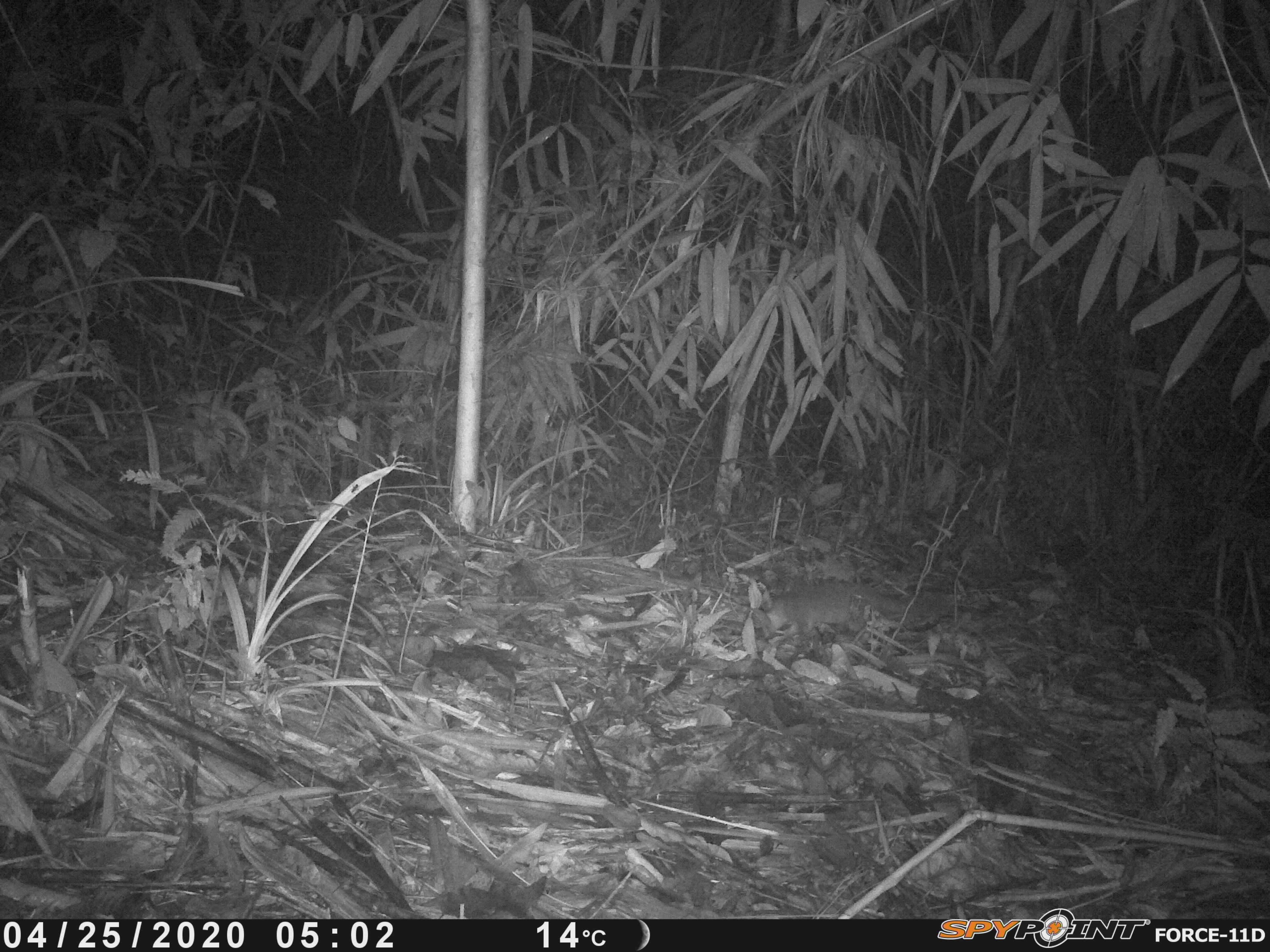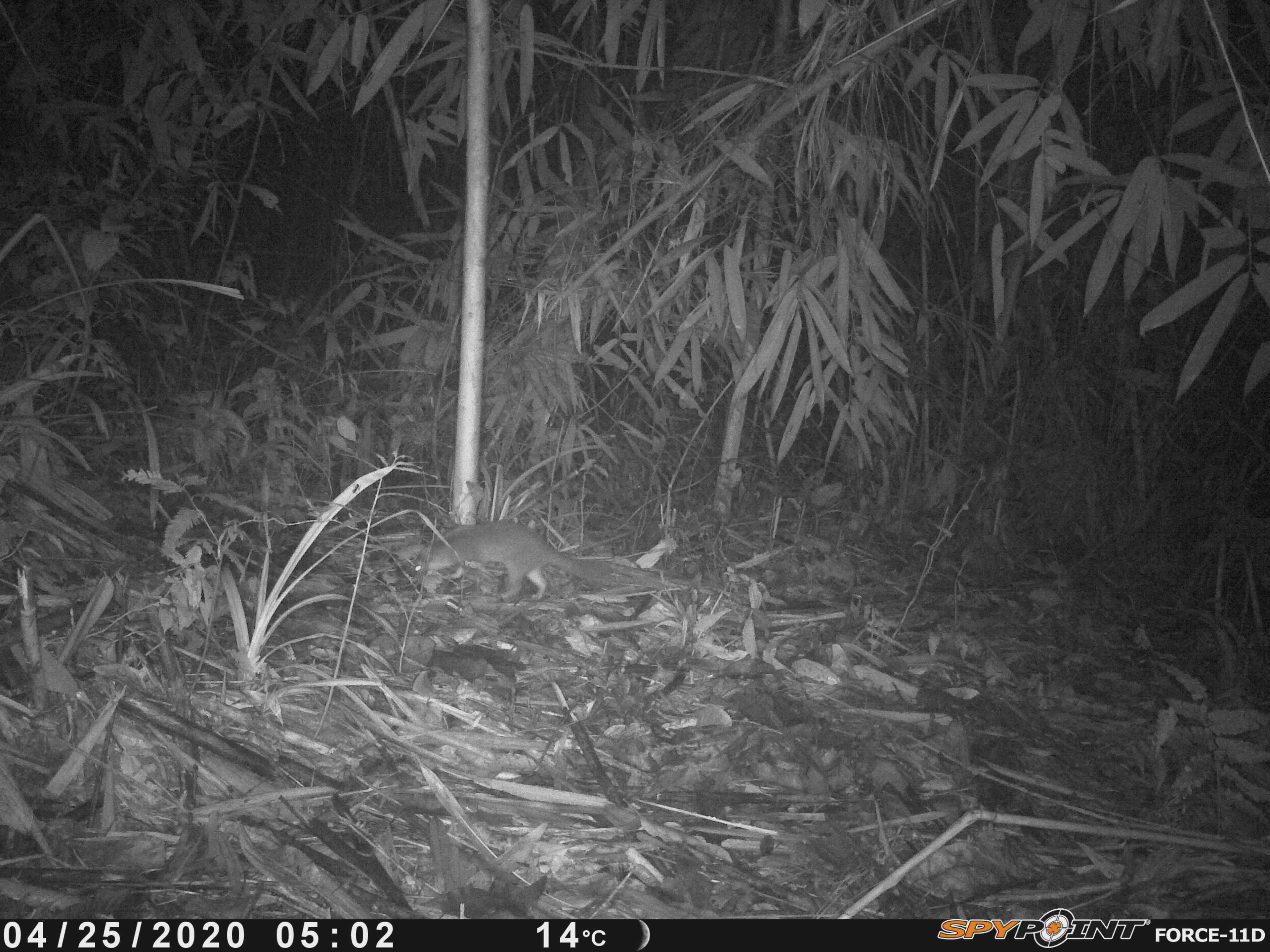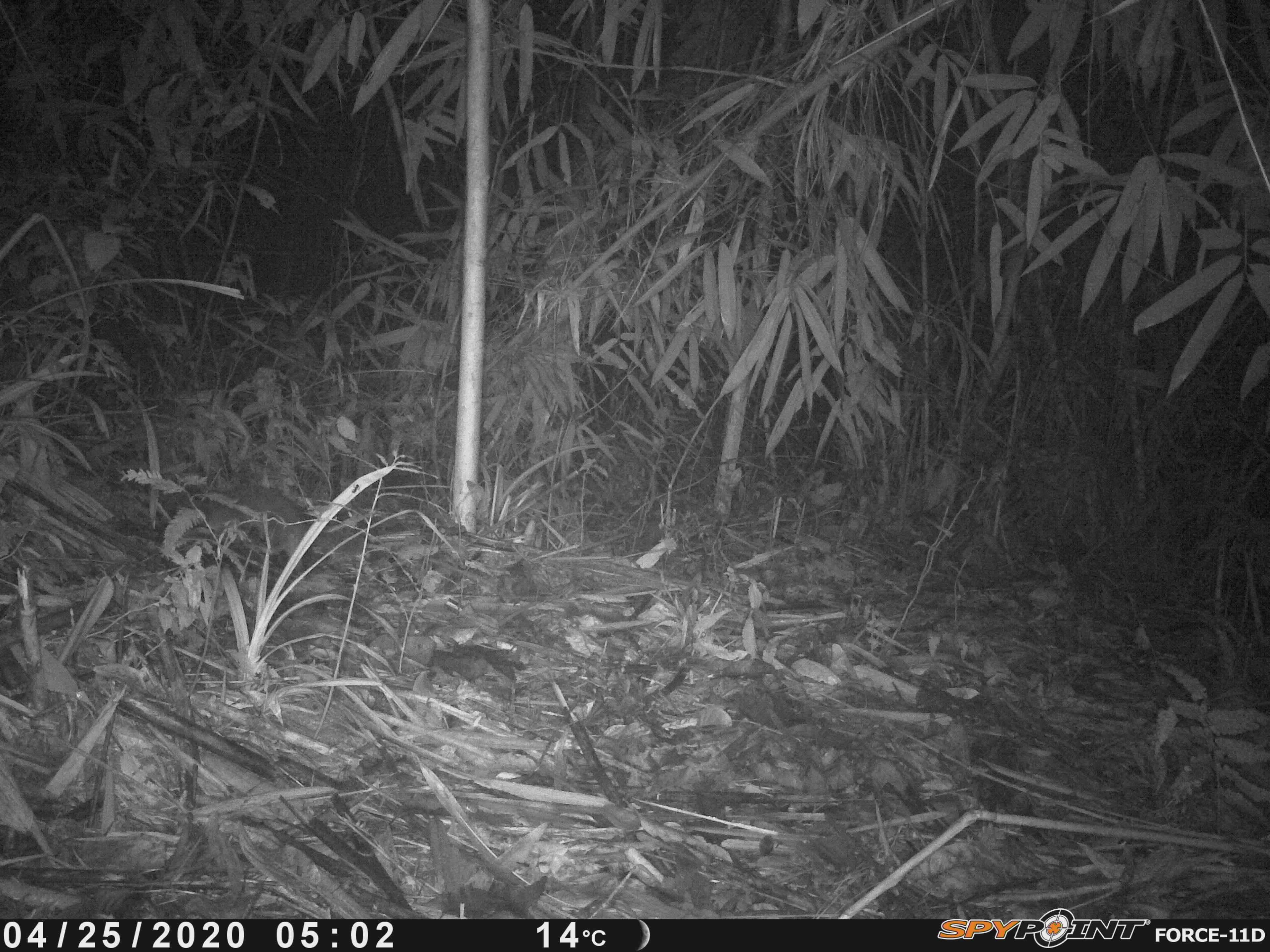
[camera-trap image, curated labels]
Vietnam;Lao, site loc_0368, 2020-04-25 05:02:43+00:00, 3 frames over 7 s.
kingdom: Animalia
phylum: Chordata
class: Mammalia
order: Carnivora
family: Mustelidae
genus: Melogale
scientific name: Melogale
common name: ferret badger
Ferret badger (Melogale). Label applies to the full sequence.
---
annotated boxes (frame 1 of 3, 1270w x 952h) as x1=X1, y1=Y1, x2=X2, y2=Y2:
ferret badger: x1=757, y1=582, x2=903, y2=638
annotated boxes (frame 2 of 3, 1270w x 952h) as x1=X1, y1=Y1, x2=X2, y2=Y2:
ferret badger: x1=409, y1=519, x2=606, y2=600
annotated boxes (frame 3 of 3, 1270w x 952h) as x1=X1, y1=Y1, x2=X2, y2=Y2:
ferret badger: x1=177, y1=484, x2=368, y2=575